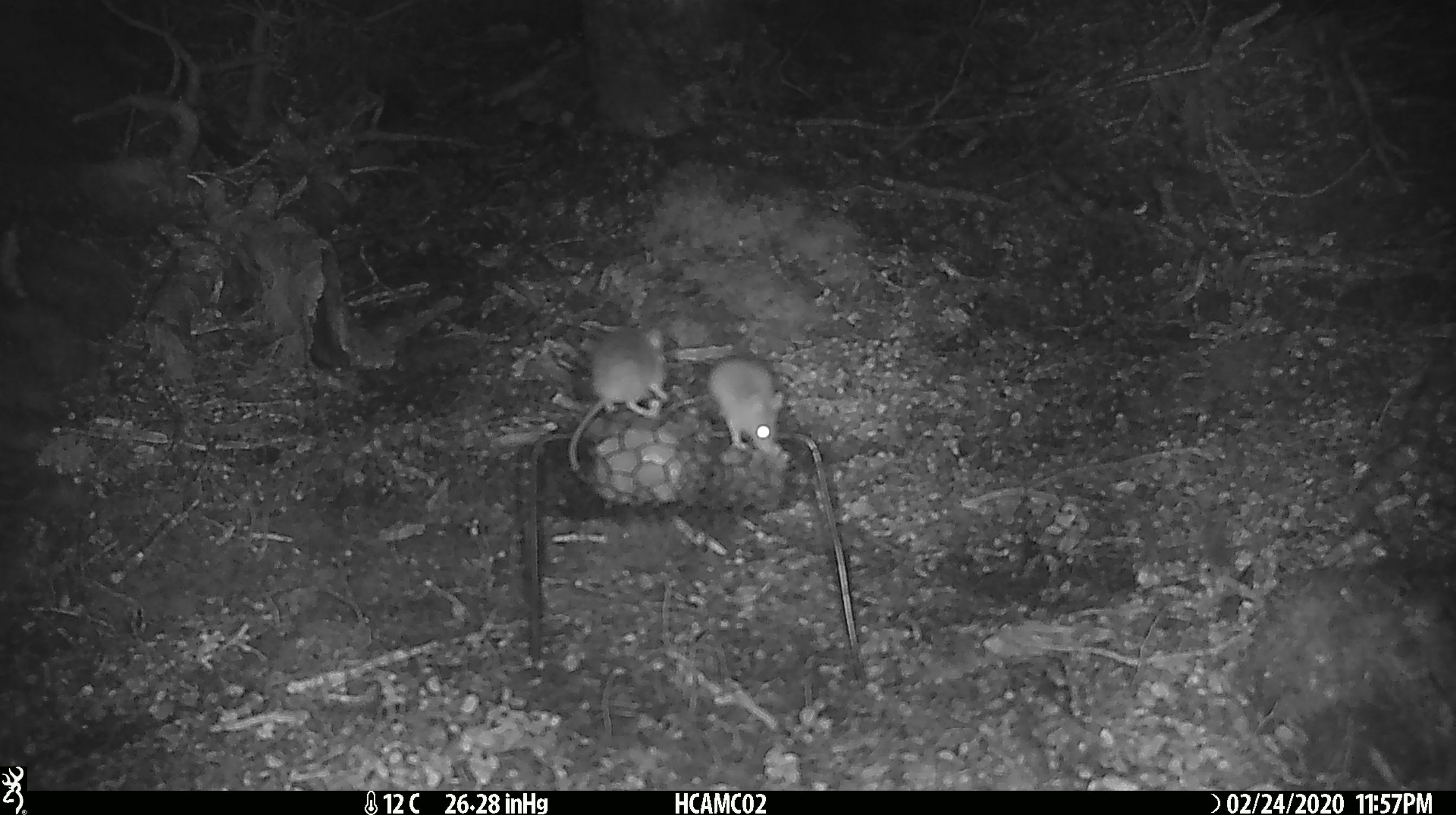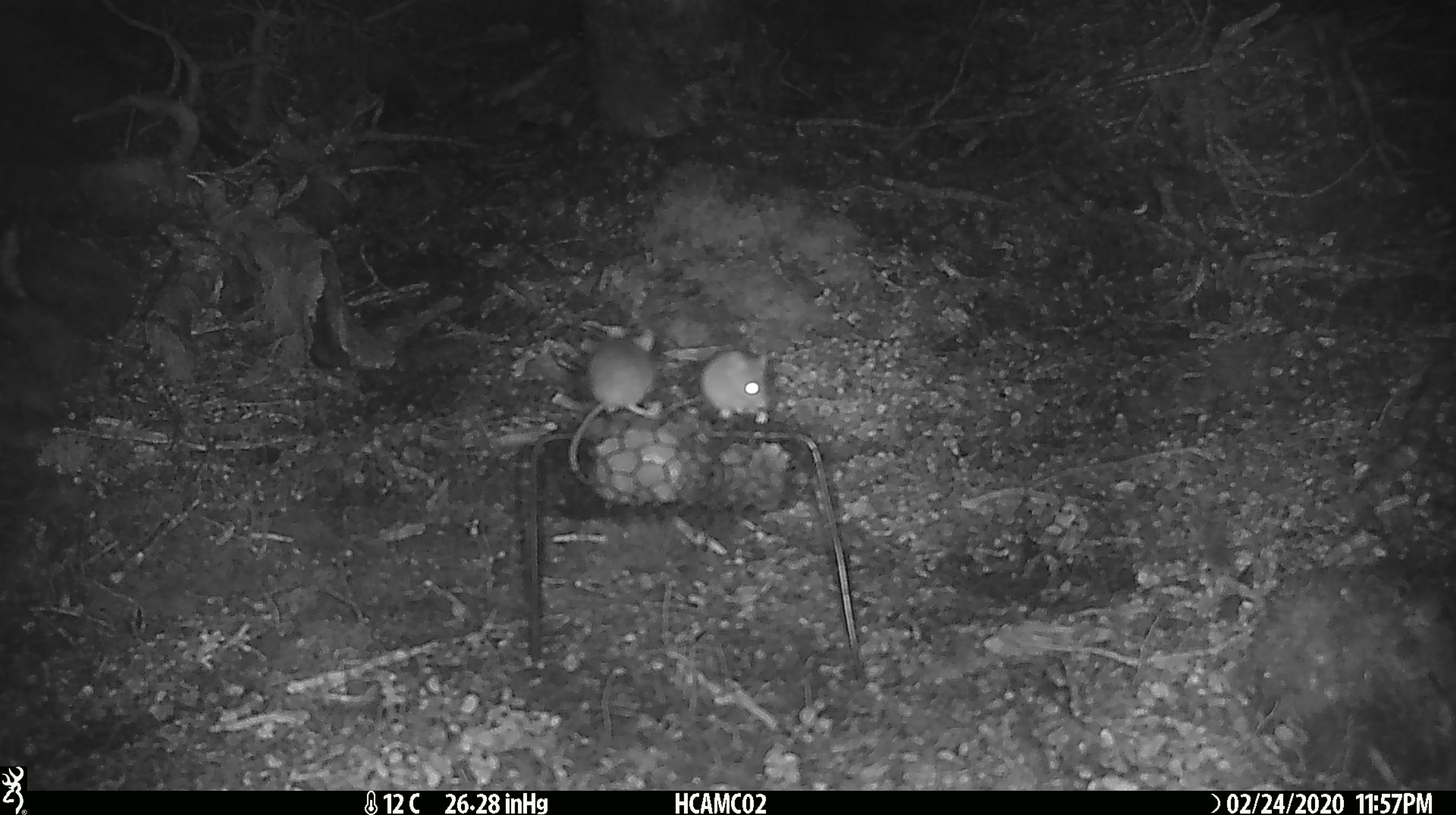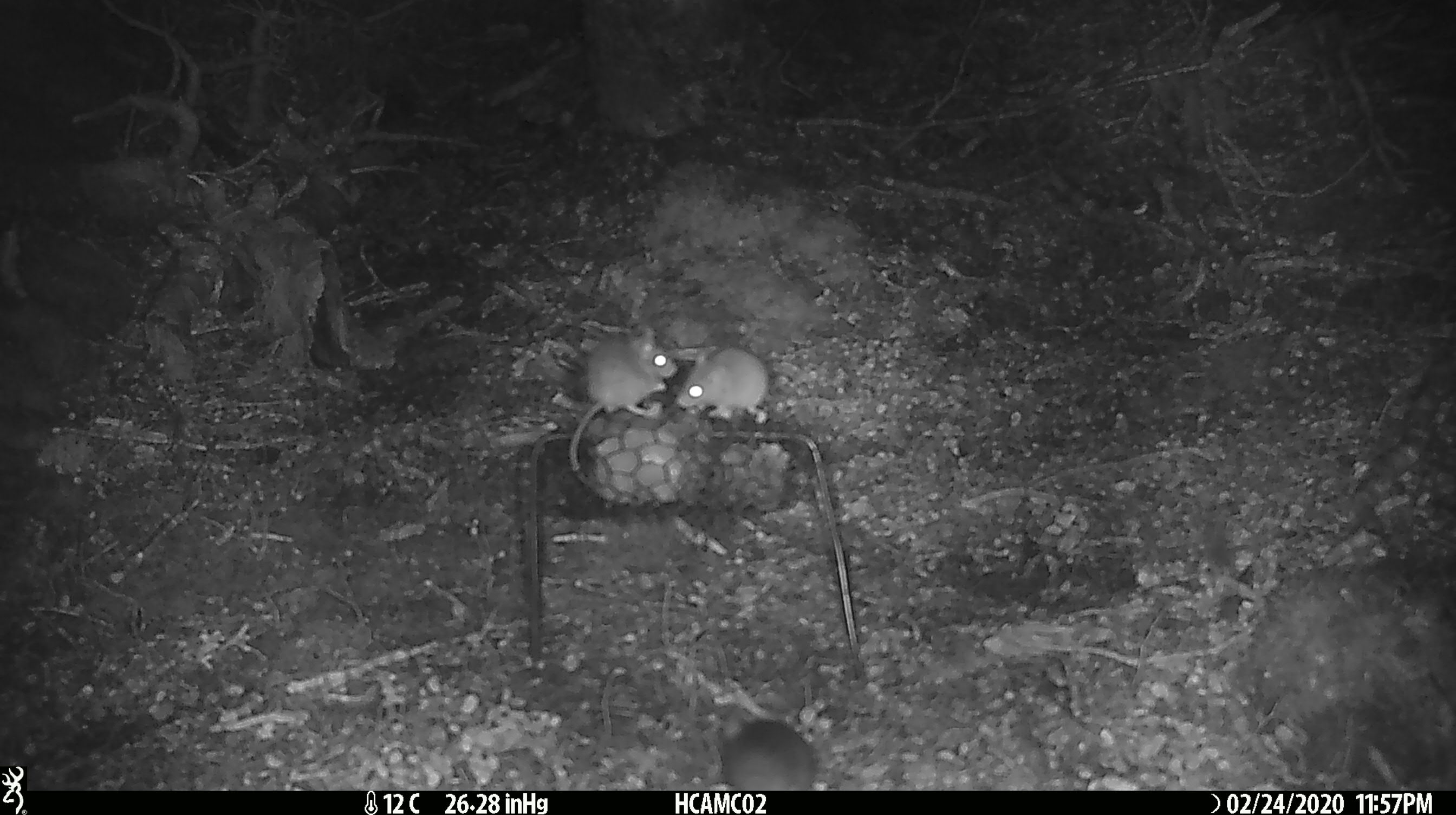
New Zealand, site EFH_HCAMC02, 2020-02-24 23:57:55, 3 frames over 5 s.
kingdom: Animalia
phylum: Chordata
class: Mammalia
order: Rodentia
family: Muridae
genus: Mus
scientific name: Mus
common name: mouse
Mouse (Mus).